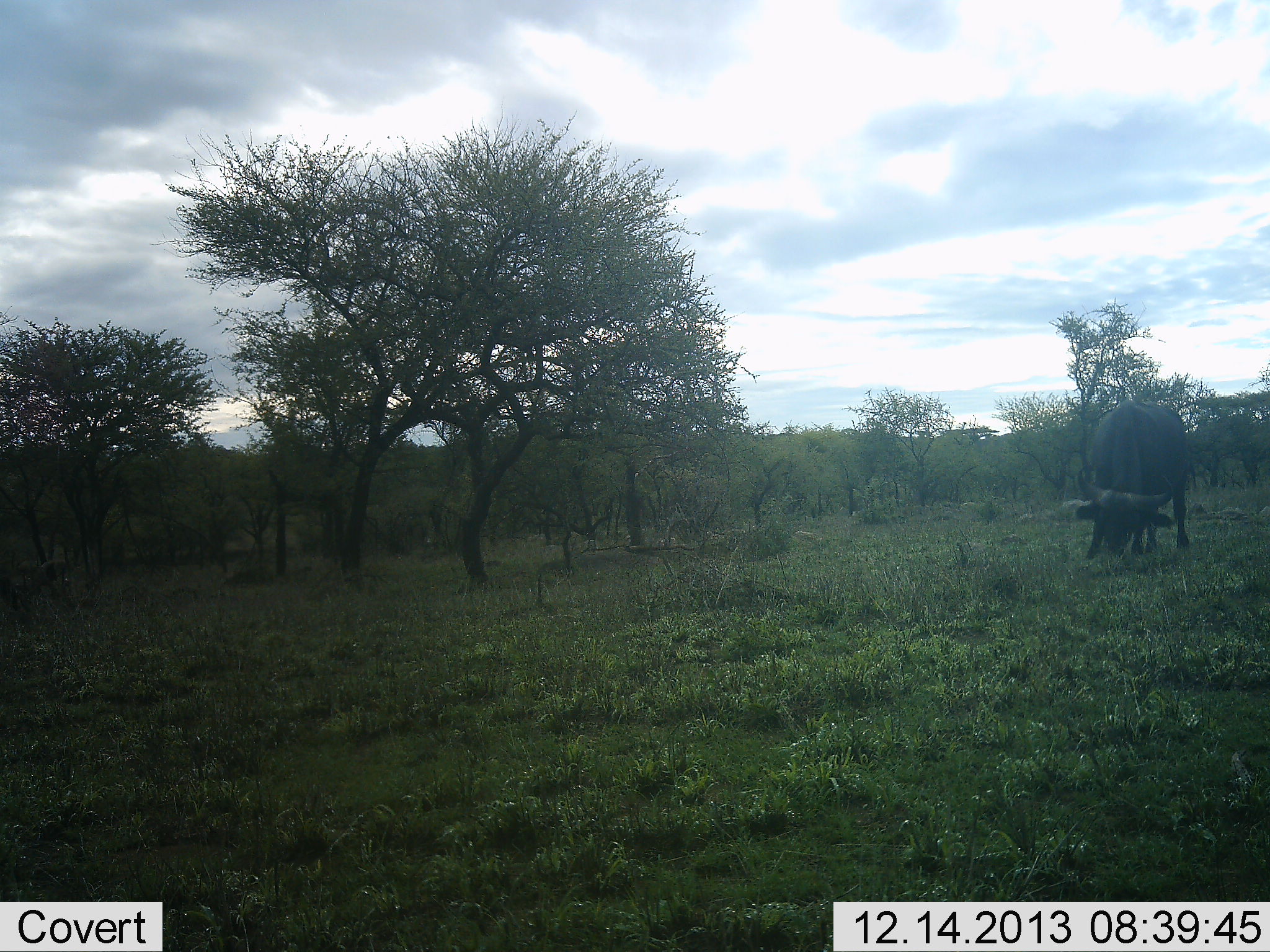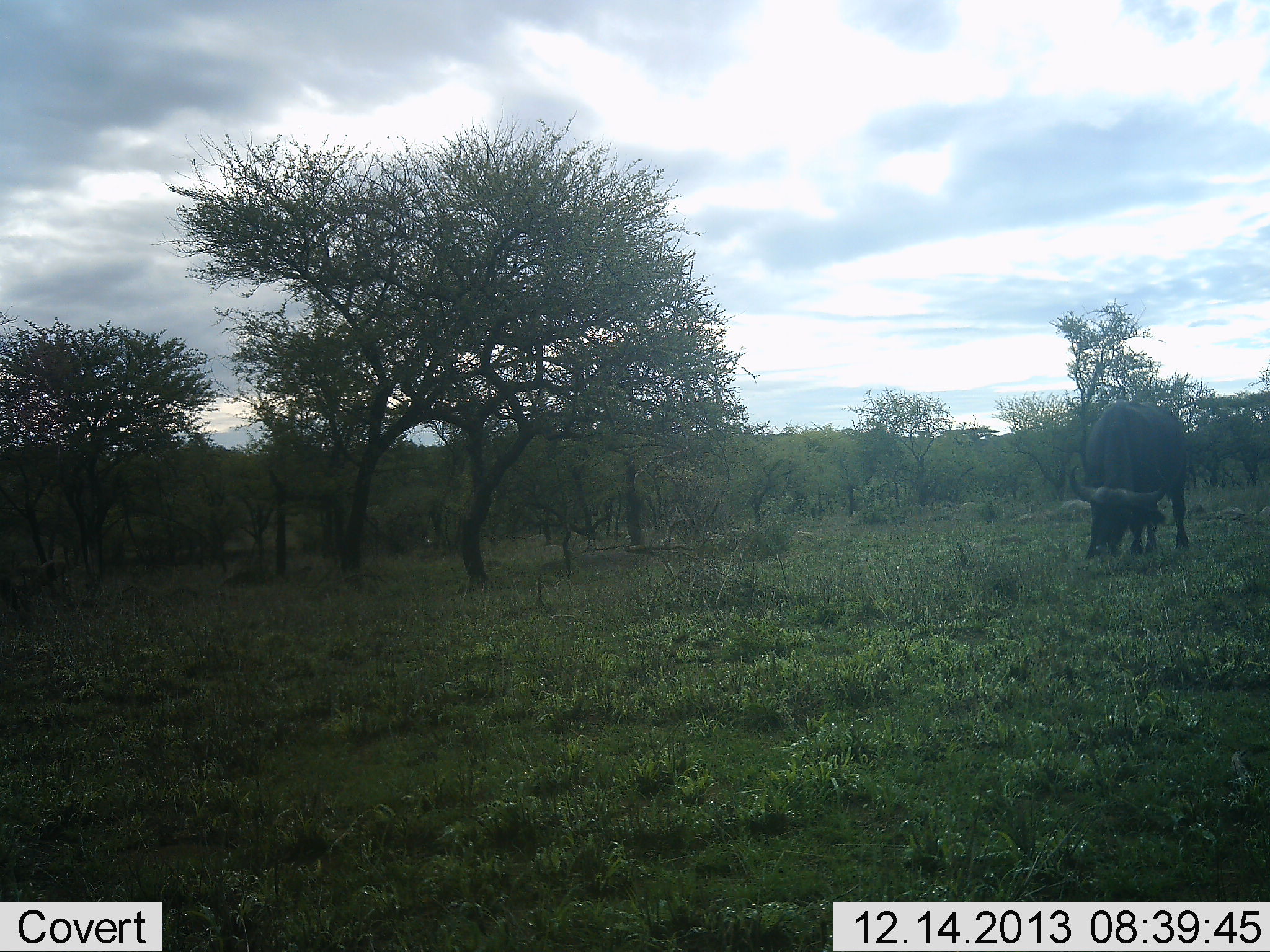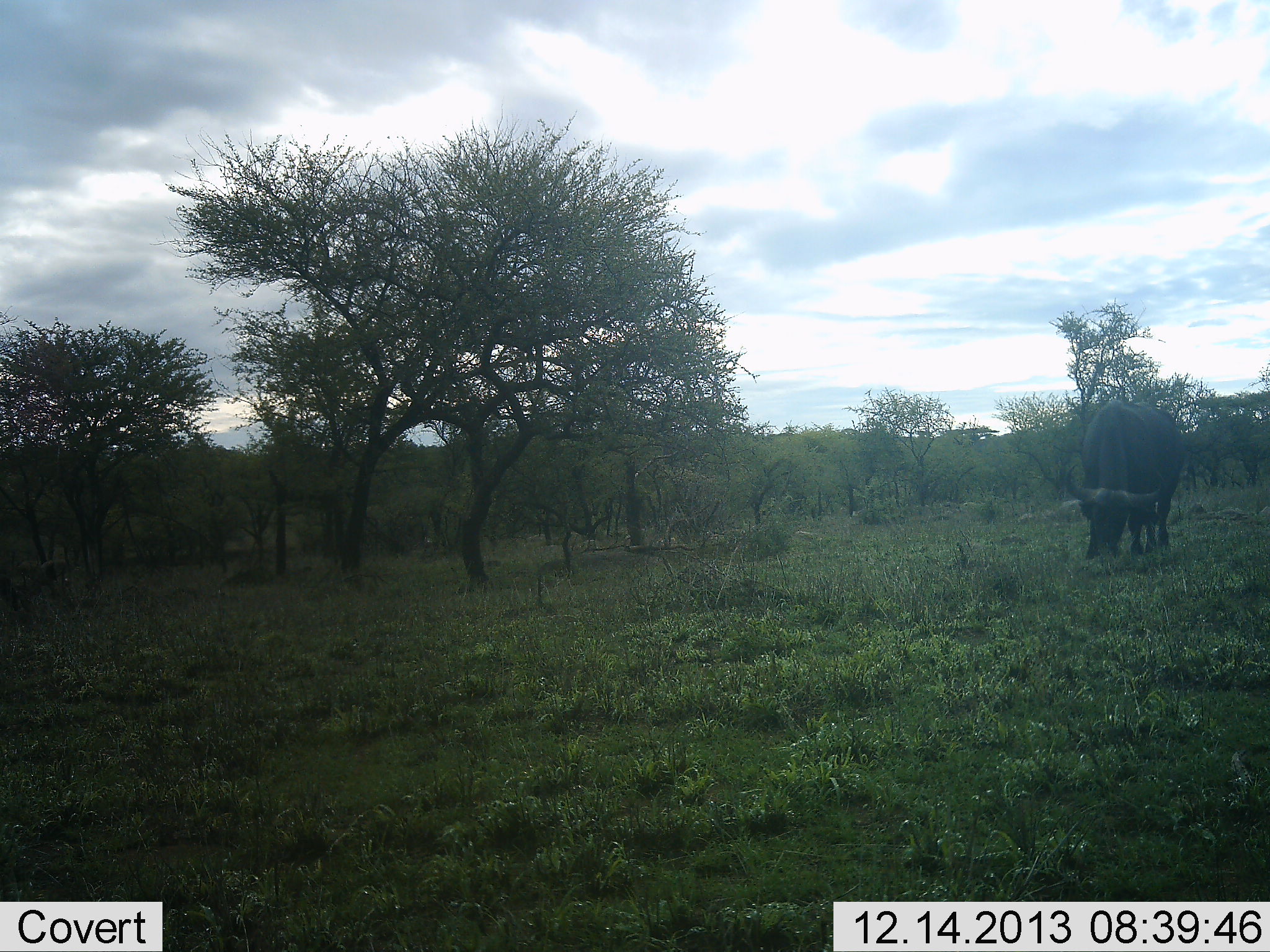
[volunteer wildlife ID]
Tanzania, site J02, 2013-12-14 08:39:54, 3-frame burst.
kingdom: Animalia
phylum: Chordata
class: Mammalia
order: Artiodactyla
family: Bovidae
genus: Syncerus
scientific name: Syncerus caffer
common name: cape buffalo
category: buffalo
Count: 1.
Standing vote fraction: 20%.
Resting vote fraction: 0%.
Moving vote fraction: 0%.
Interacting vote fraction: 0%.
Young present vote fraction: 0%.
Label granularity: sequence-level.